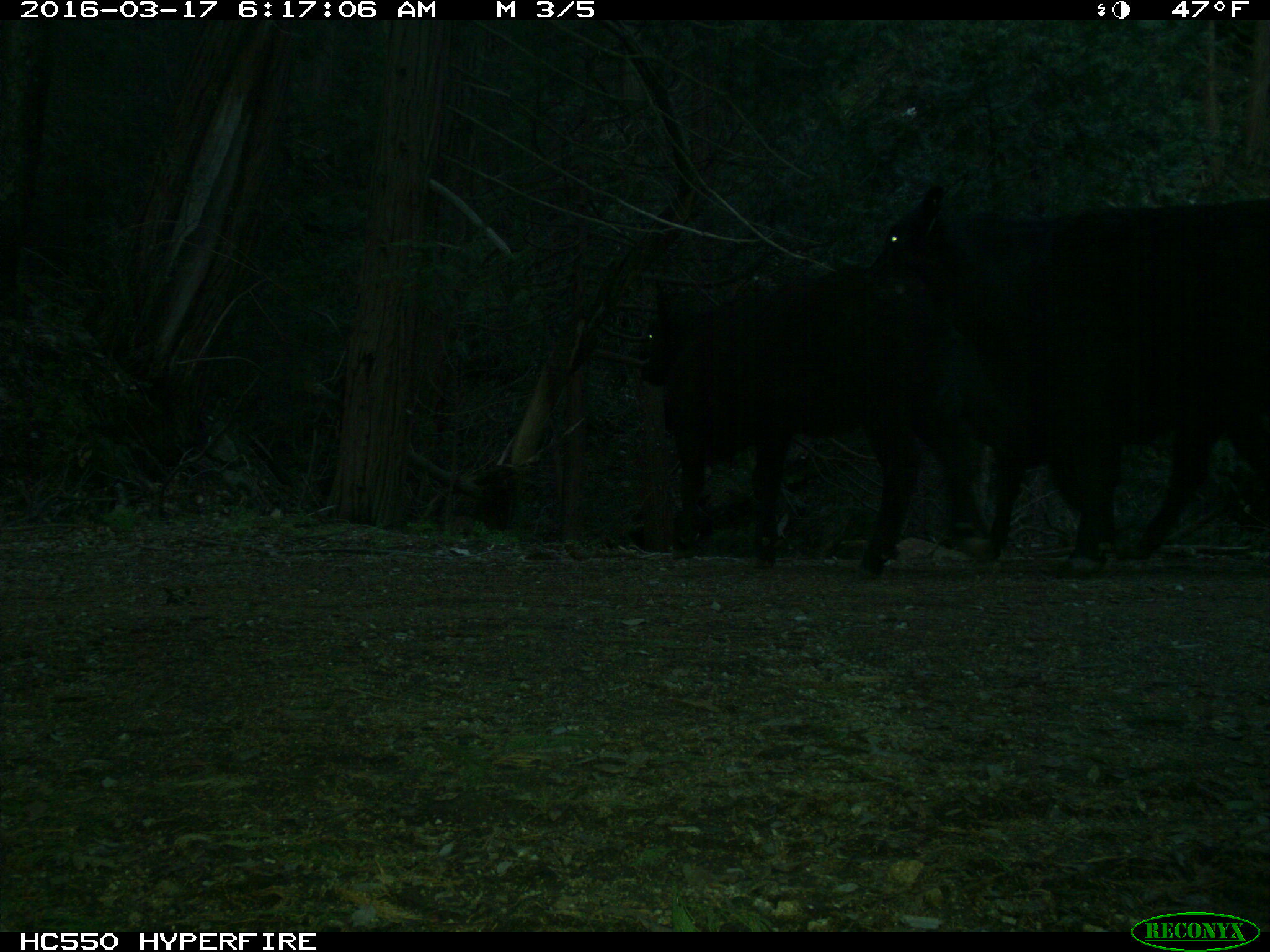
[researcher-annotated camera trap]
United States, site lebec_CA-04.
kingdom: Animalia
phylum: Chordata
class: Mammalia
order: Artiodactyla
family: Bovidae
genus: Bos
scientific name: Bos taurus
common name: domestic cow